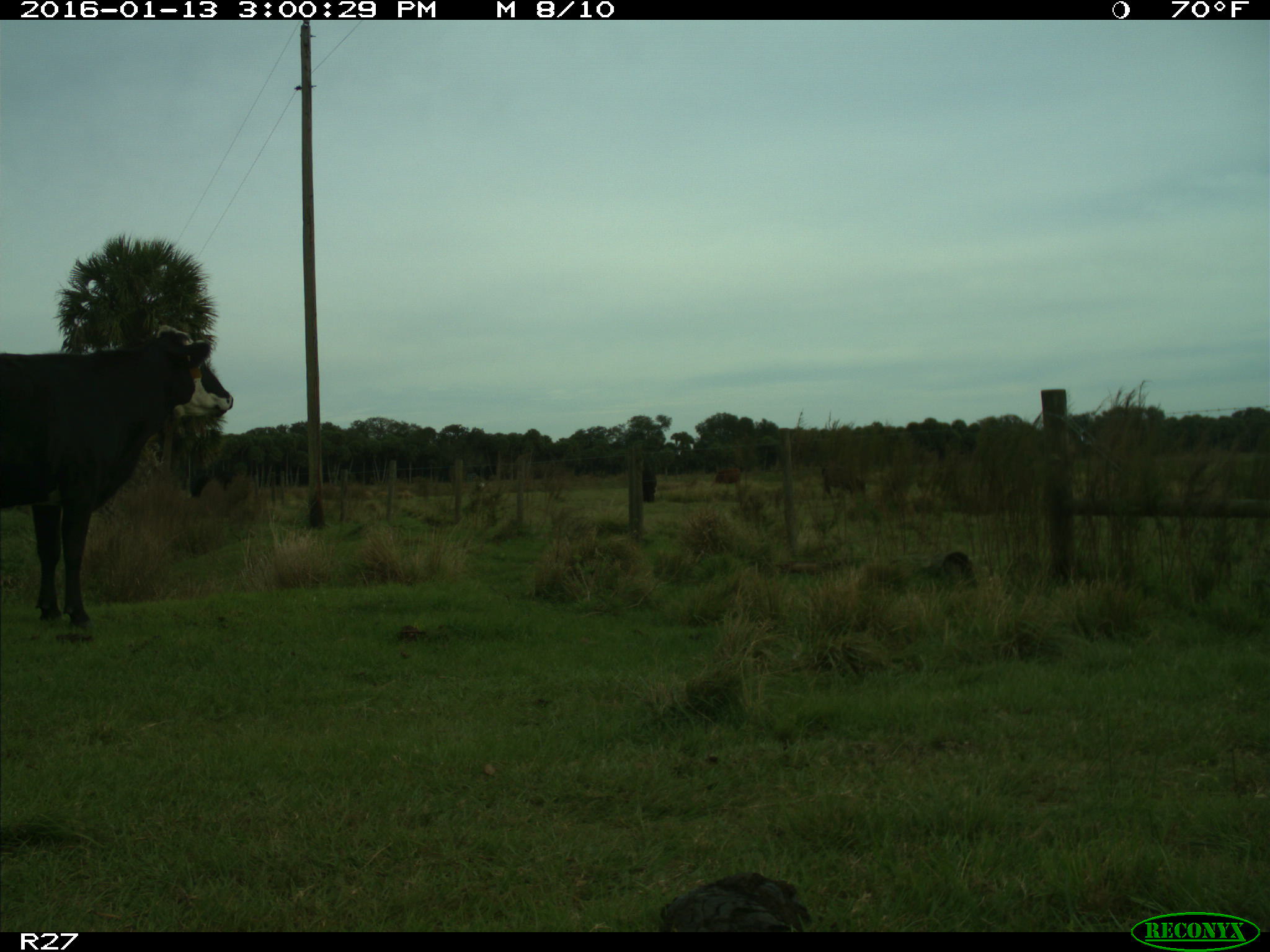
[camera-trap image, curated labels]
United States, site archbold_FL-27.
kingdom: Animalia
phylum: Chordata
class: Mammalia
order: Artiodactyla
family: Bovidae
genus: Bos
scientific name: Bos taurus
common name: domestic cow